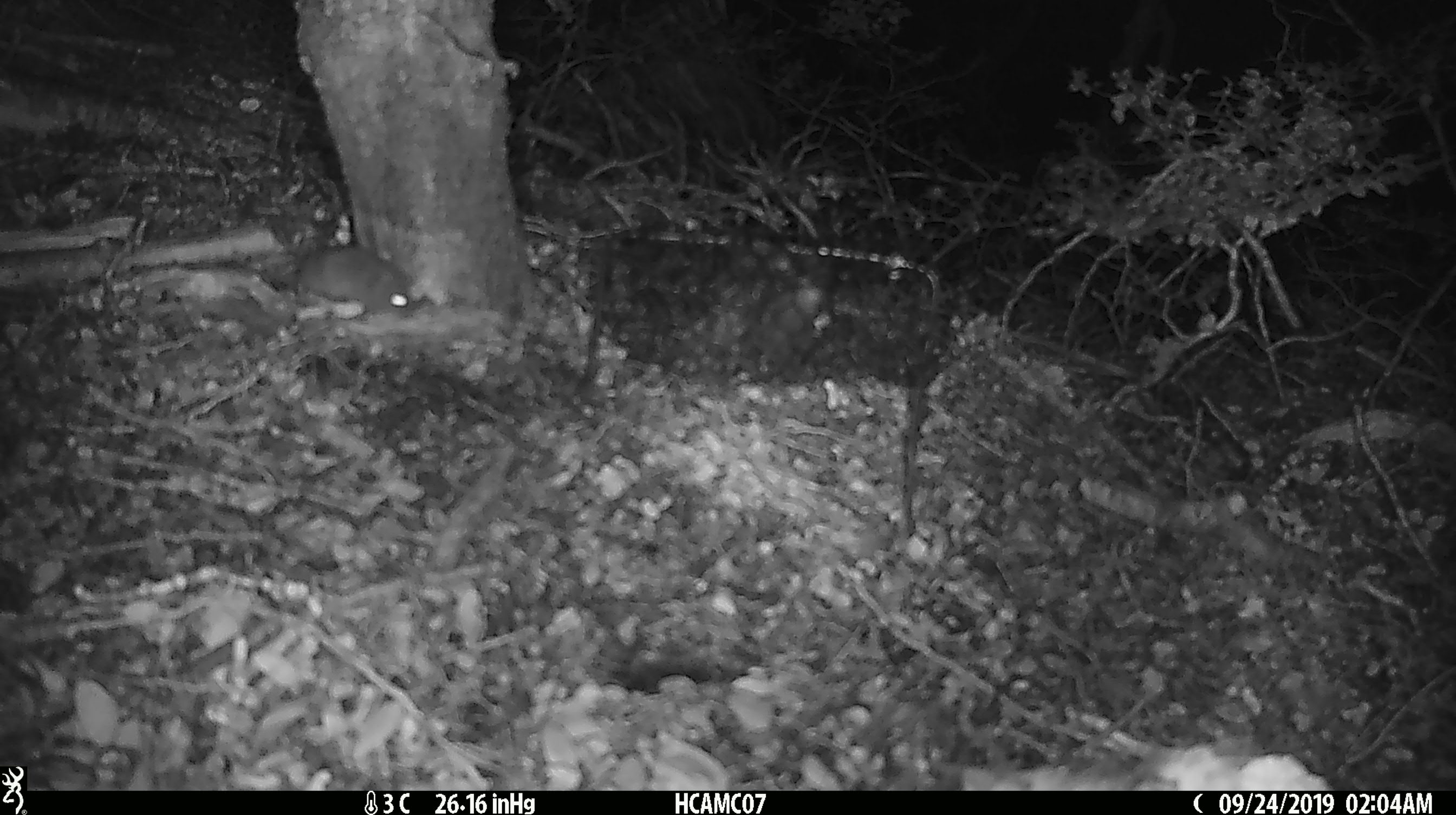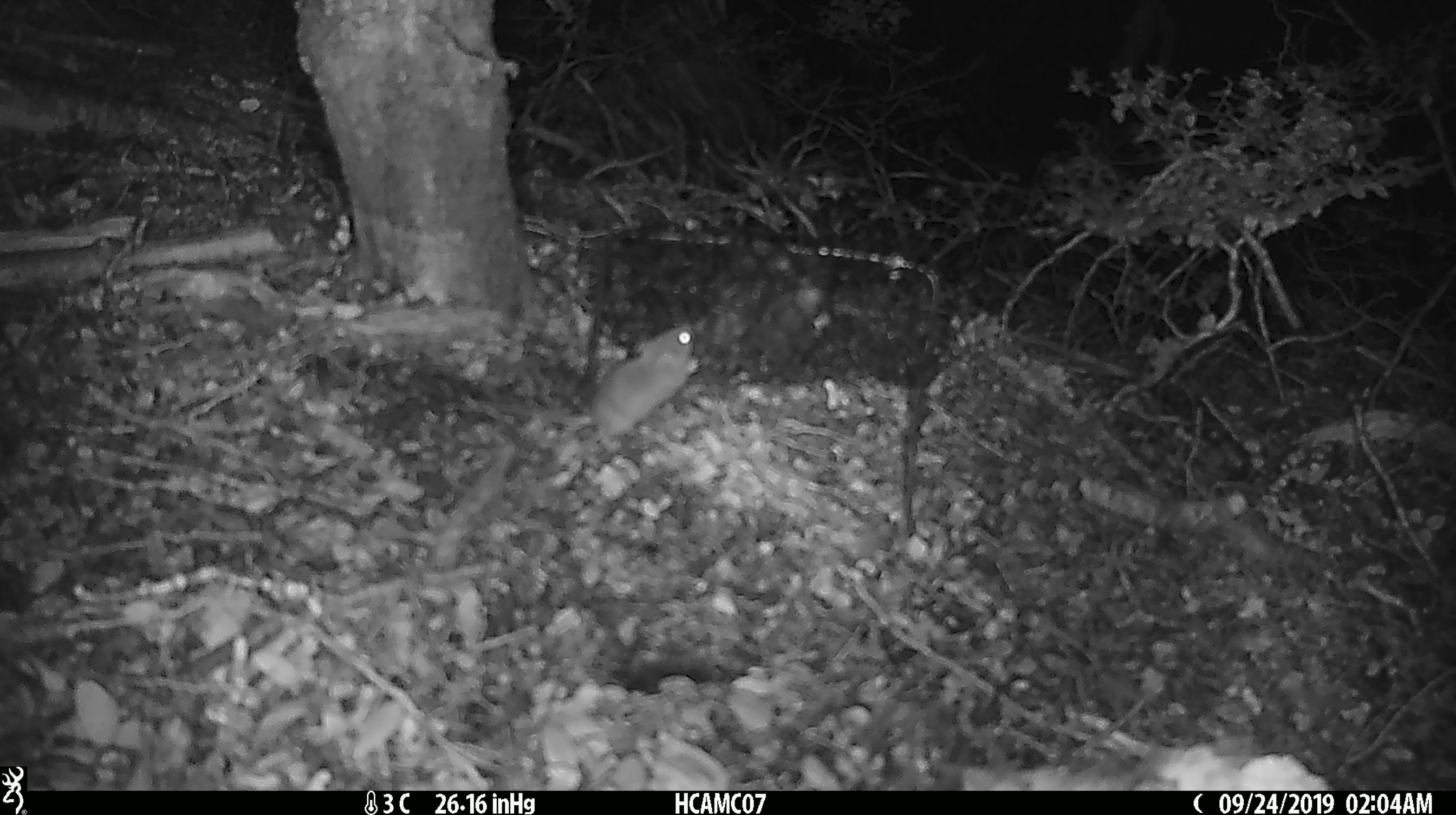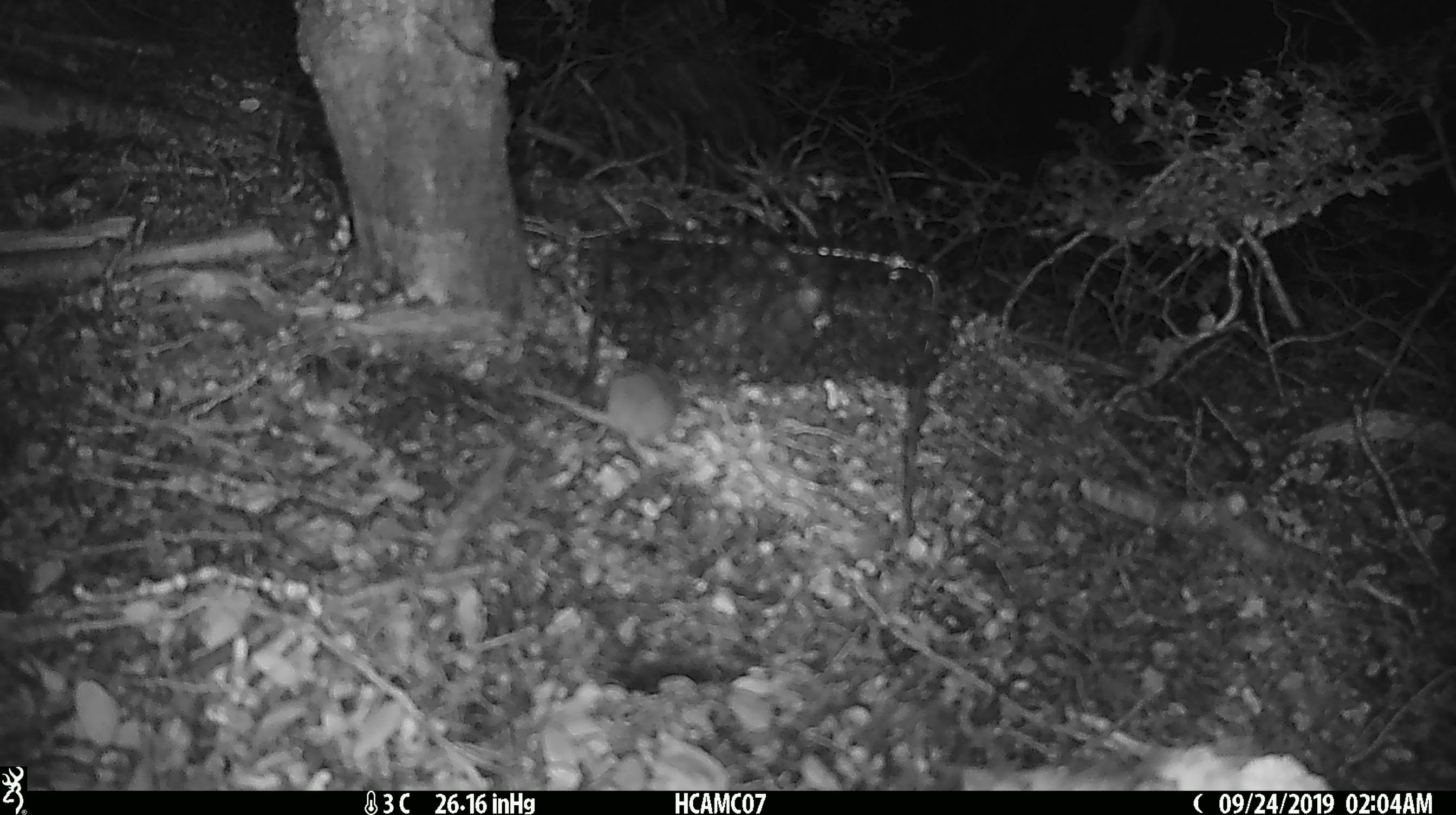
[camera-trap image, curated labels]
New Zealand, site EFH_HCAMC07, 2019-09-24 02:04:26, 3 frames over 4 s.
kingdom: Animalia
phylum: Chordata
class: Mammalia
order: Rodentia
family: Muridae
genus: Mus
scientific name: Mus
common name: mouse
Mouse (Mus).